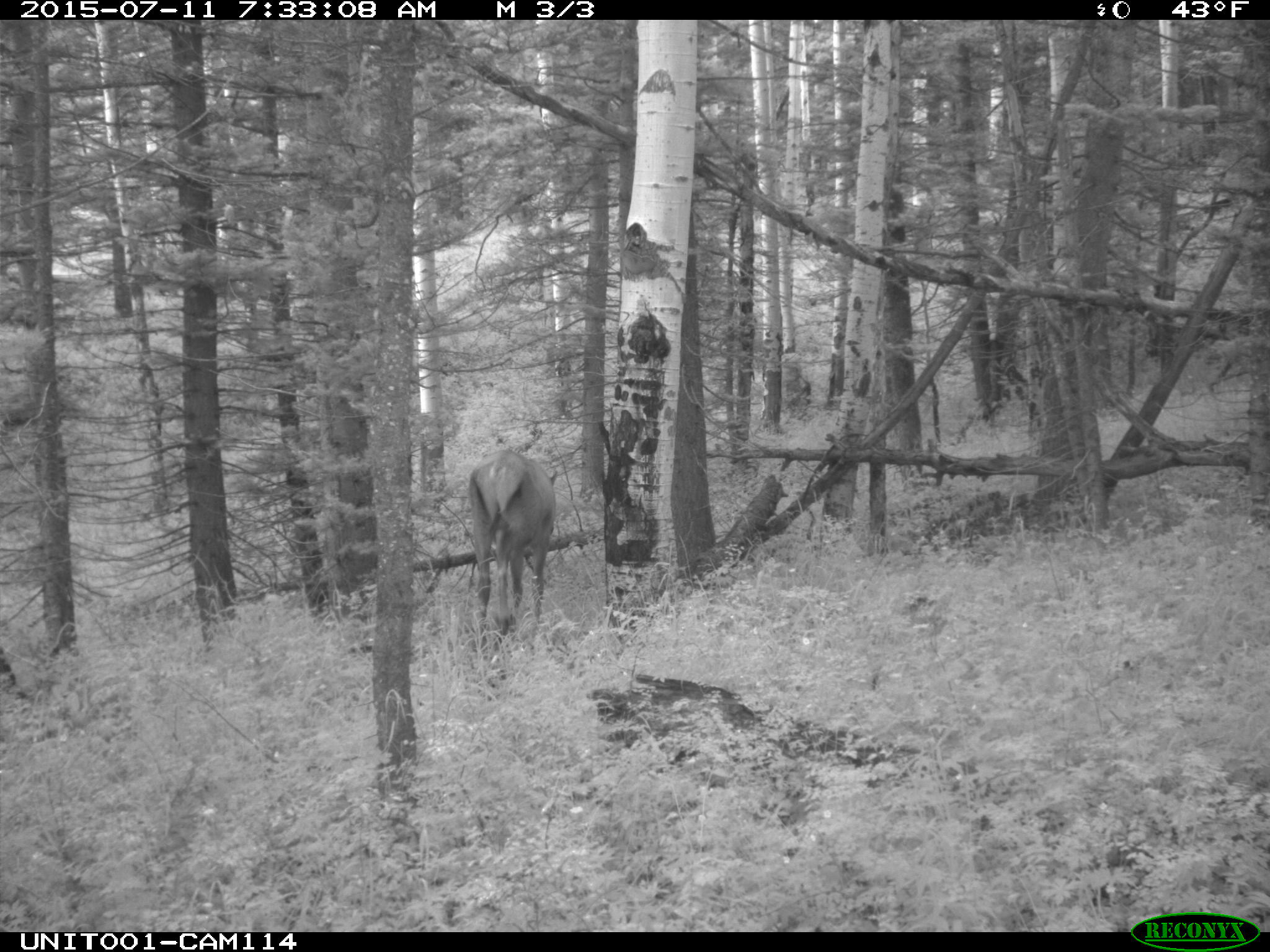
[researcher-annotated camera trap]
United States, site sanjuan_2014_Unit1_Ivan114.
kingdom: Animalia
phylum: Chordata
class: Mammalia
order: Artiodactyla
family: Cervidae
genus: Cervus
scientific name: Cervus elaphus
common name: red deer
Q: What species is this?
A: Cervus elaphus (red deer).